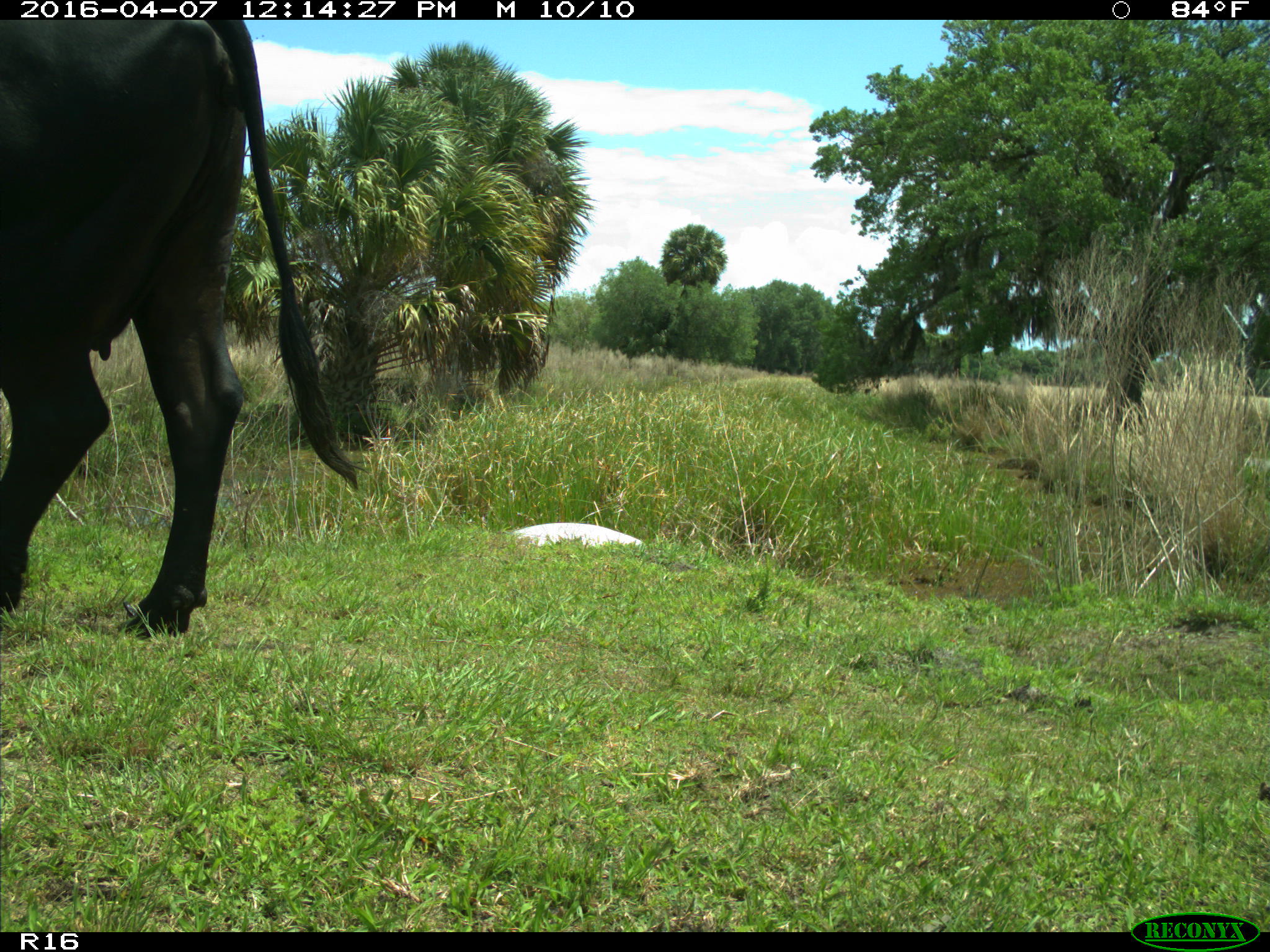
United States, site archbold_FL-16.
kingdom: Animalia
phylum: Chordata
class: Mammalia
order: Artiodactyla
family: Bovidae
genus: Bos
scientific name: Bos taurus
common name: domestic cow